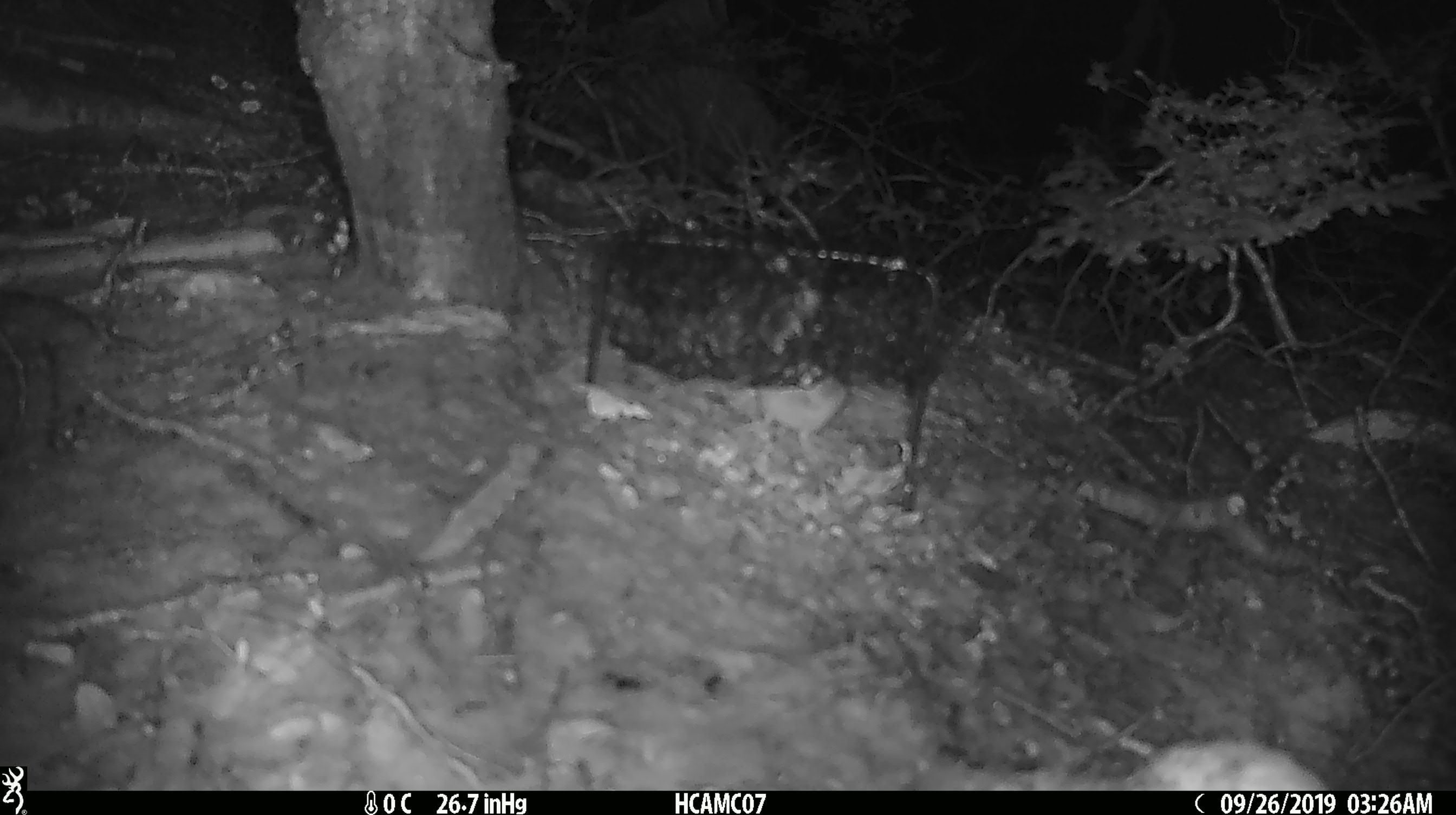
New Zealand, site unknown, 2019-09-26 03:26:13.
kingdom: Animalia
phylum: Chordata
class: Mammalia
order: Rodentia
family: Muridae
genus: Mus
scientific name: Mus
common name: mouse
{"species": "mouse (Mus)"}